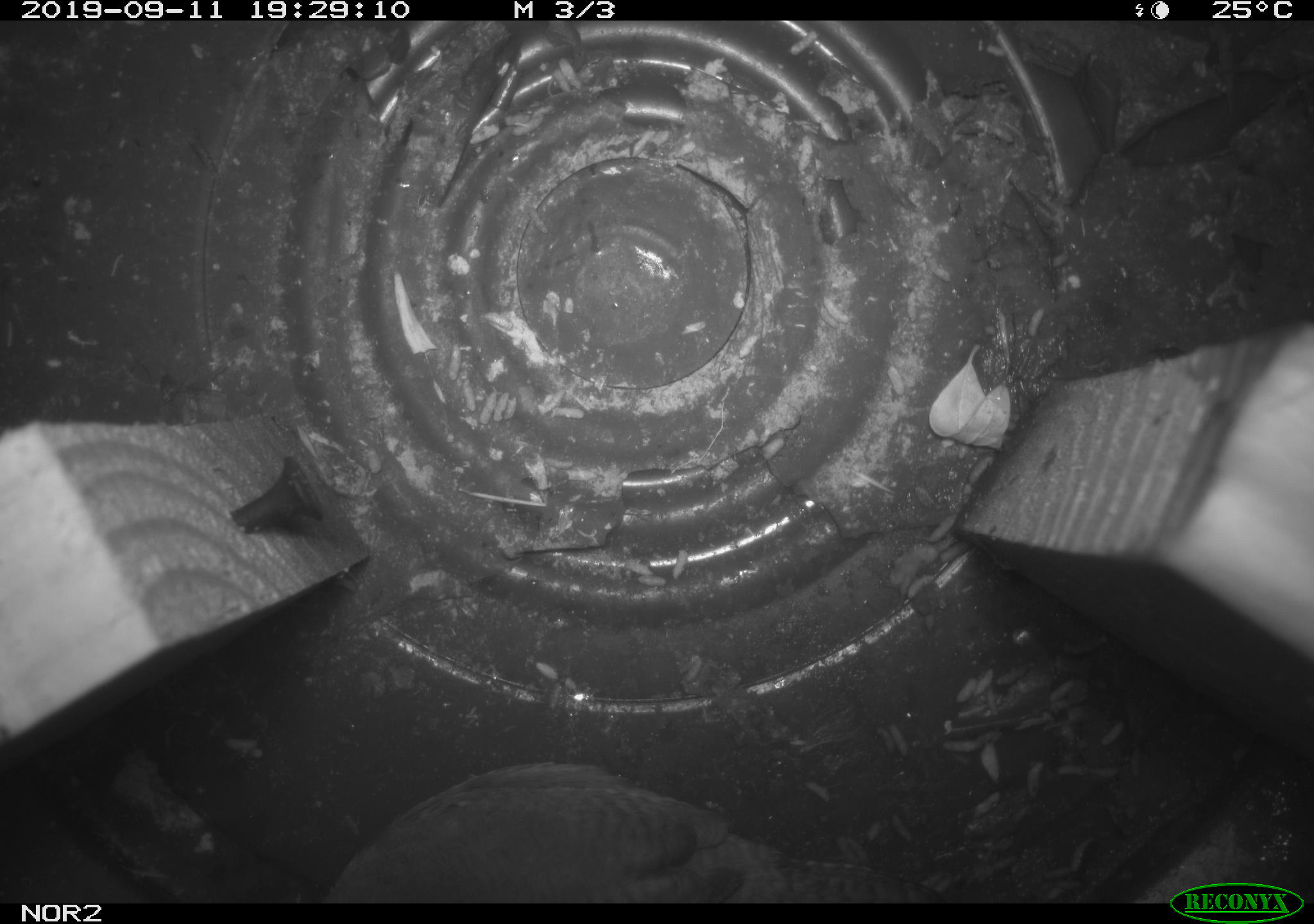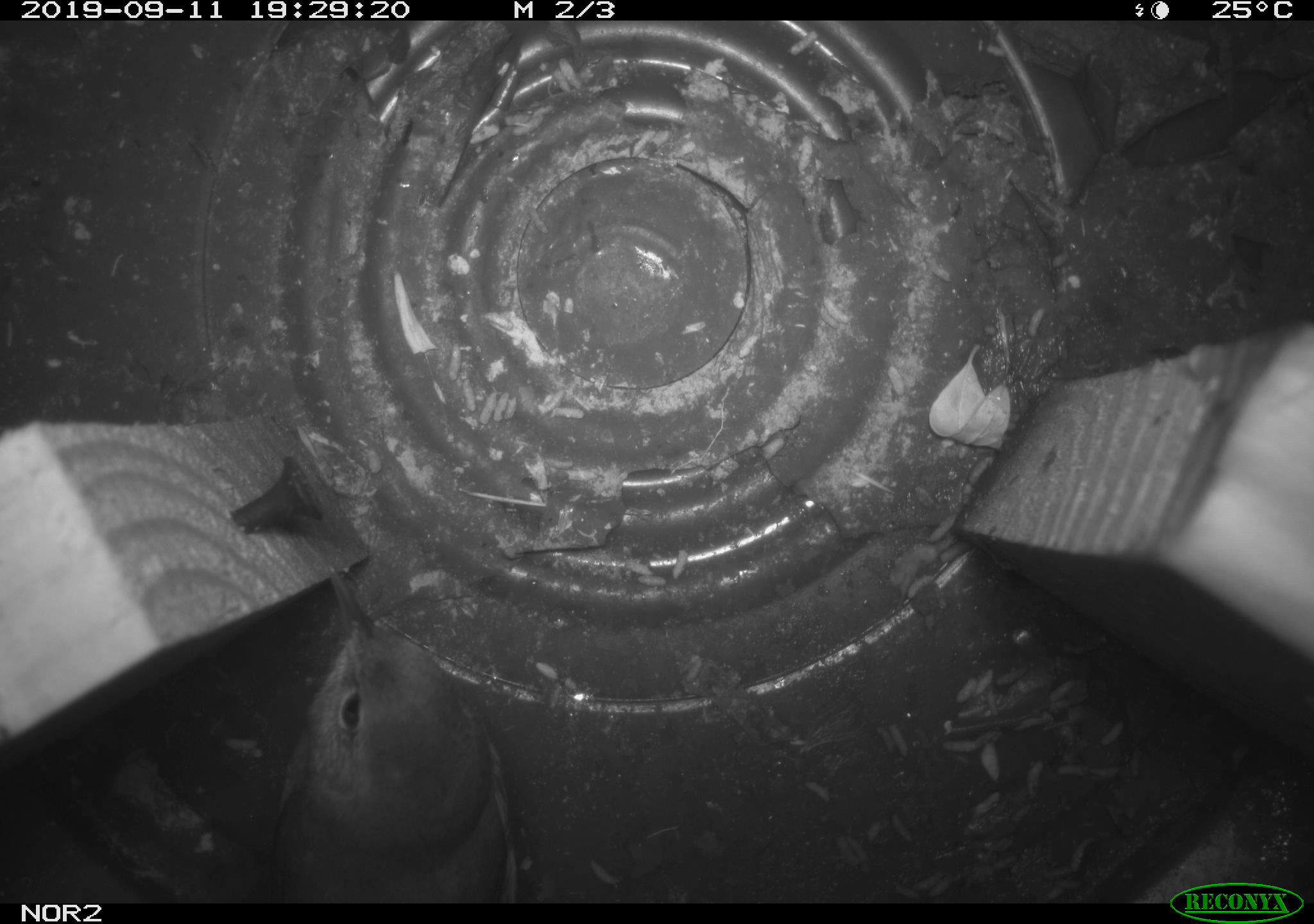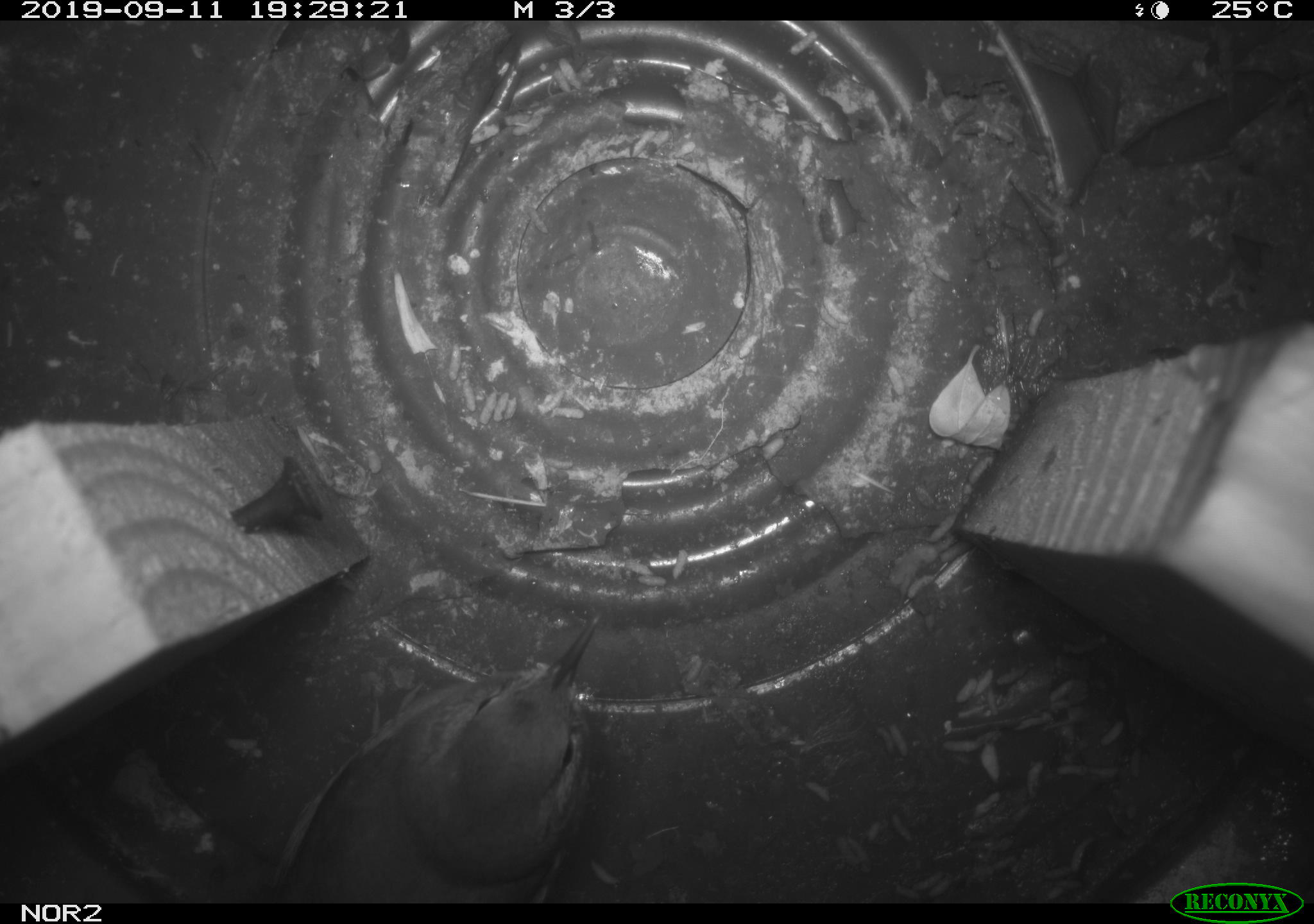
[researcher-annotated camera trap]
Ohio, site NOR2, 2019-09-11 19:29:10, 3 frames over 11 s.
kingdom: Animalia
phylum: Chordata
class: Aves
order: Passeriformes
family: Troglodytidae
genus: Troglodytes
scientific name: Troglodytes aedon aedon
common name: northern house wren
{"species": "northern house wren (Troglodytes aedon aedon)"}